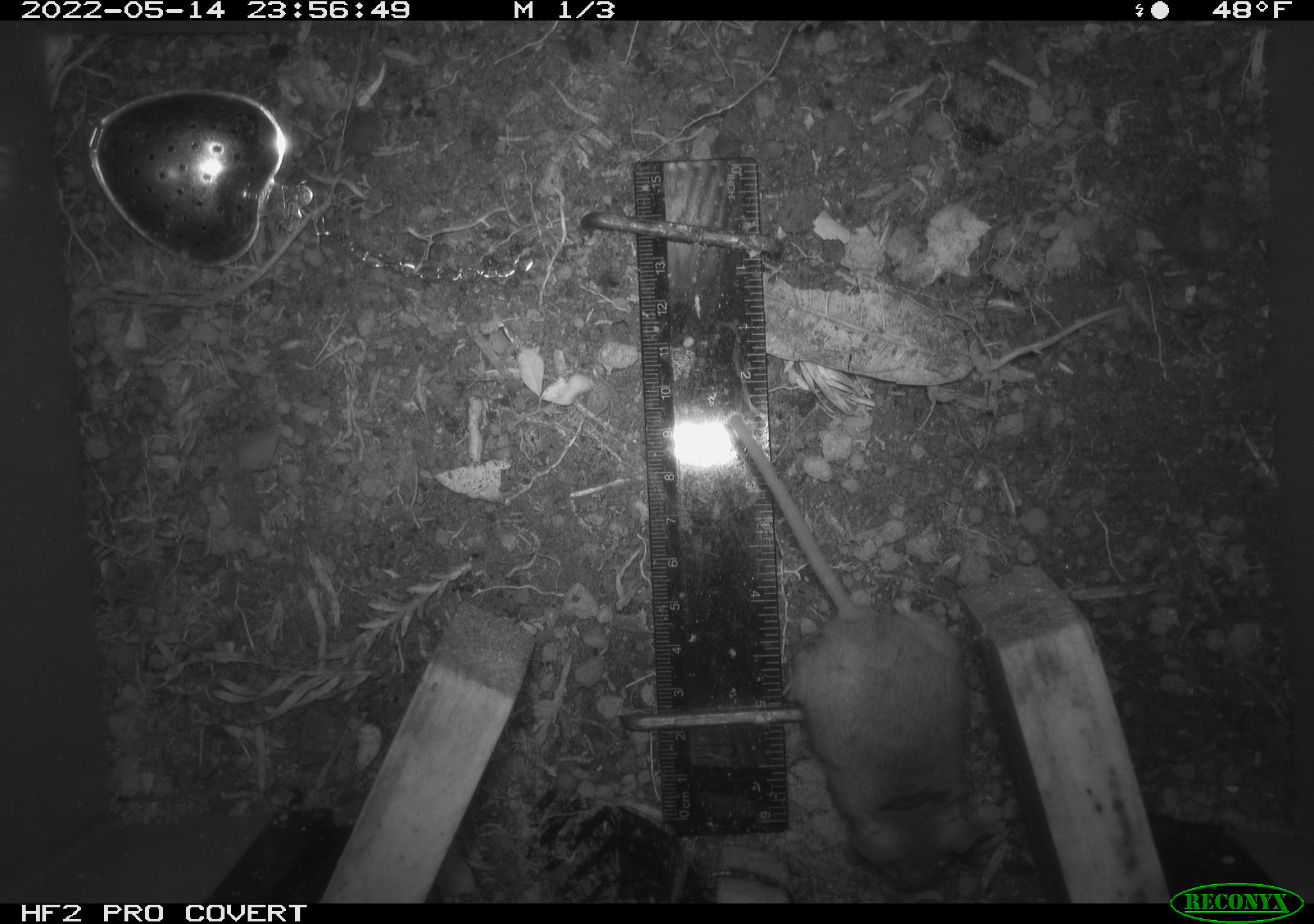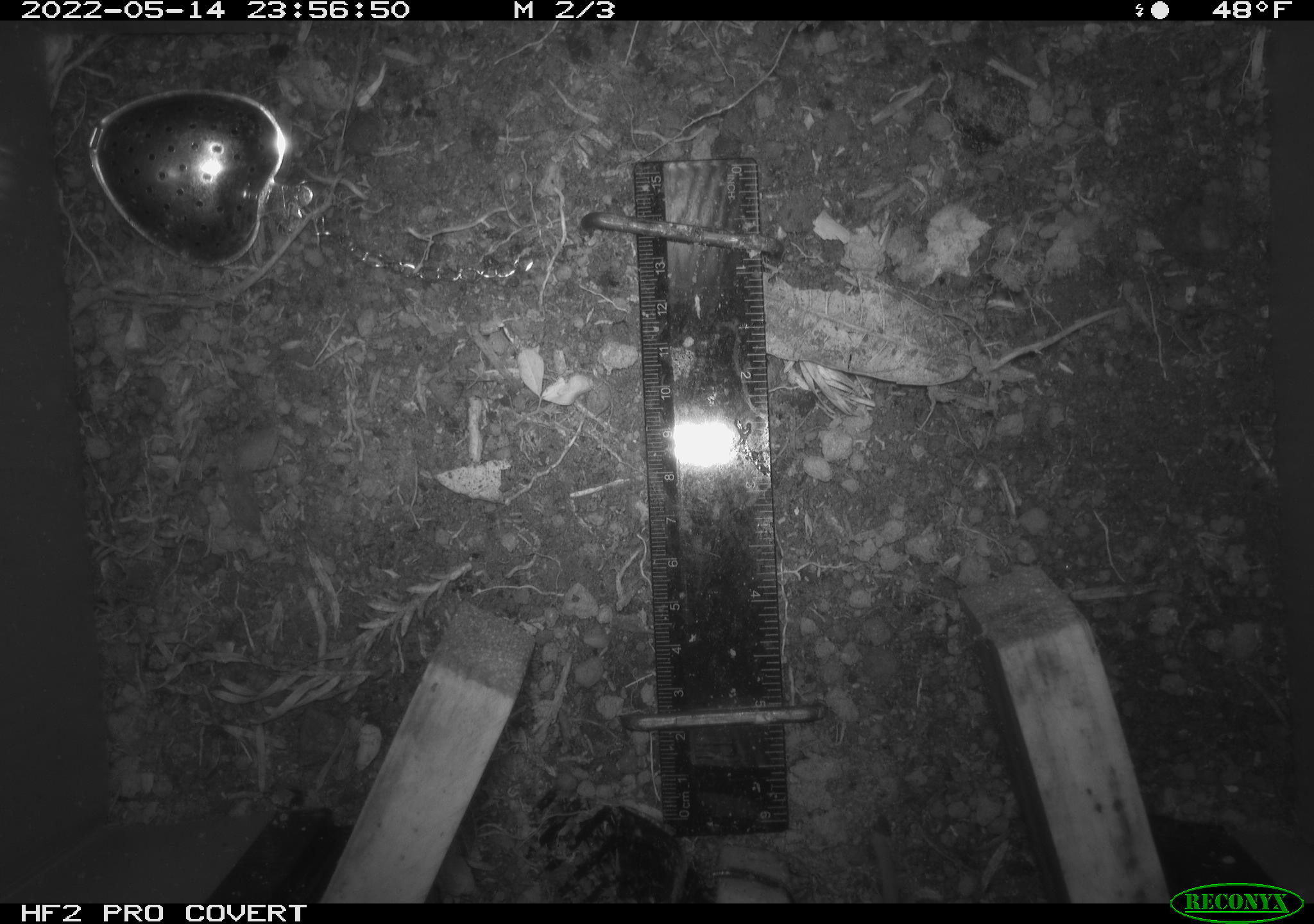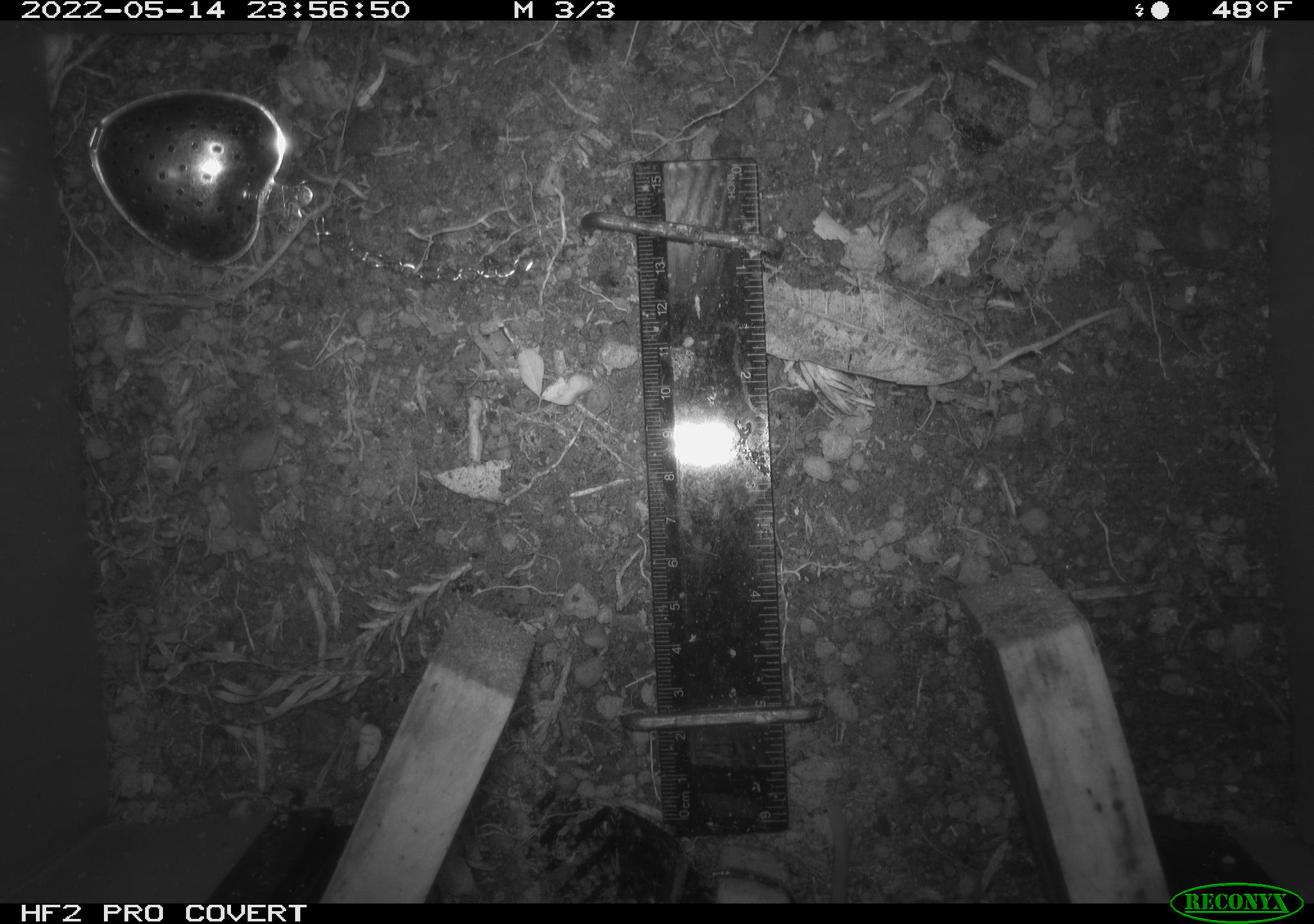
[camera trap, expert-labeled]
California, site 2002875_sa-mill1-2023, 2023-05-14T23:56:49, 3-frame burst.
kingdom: Animalia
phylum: Chordata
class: Mammalia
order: Rodentia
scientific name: Rodentia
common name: mouse species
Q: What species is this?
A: Mouse species (Rodentia).